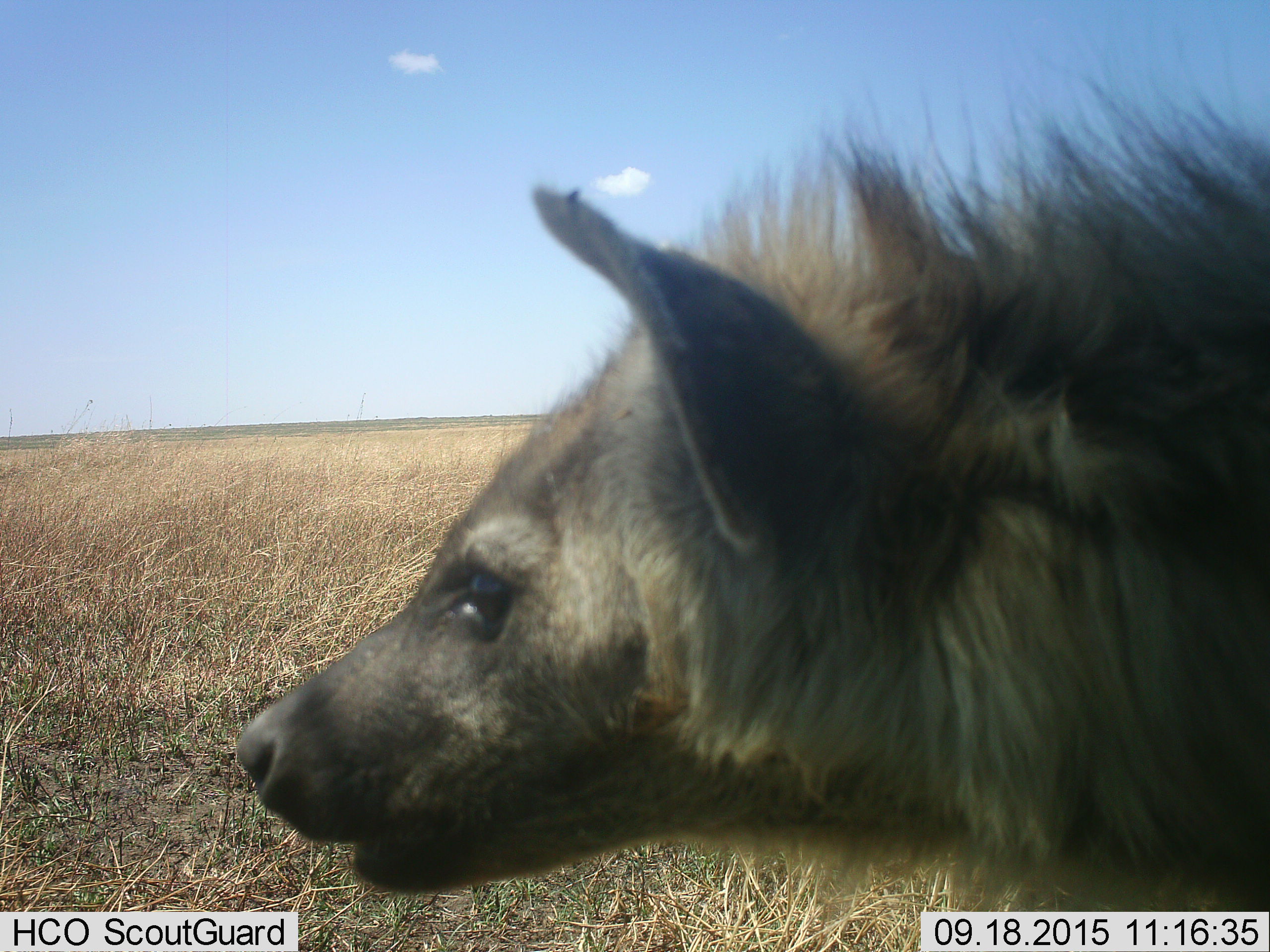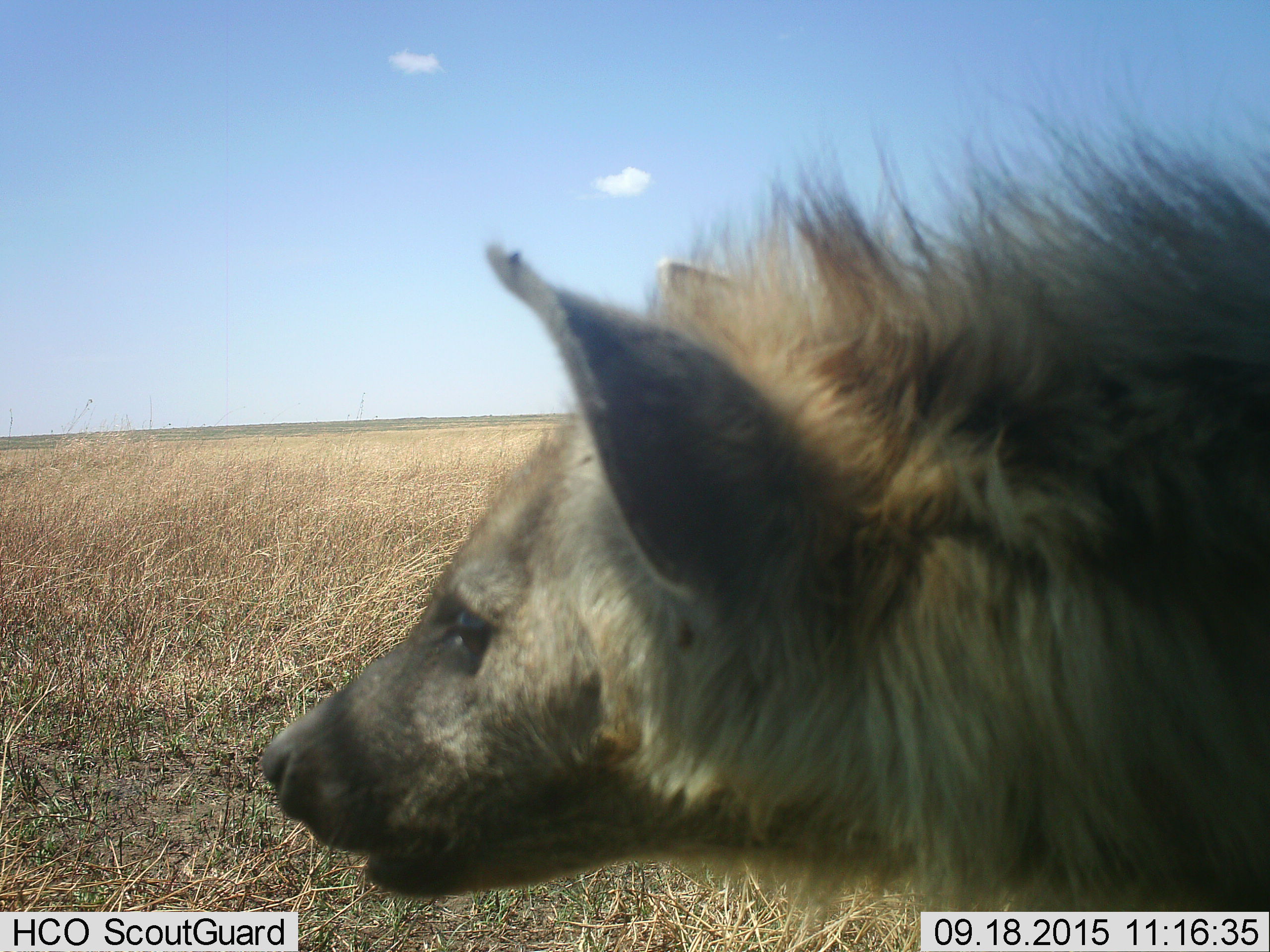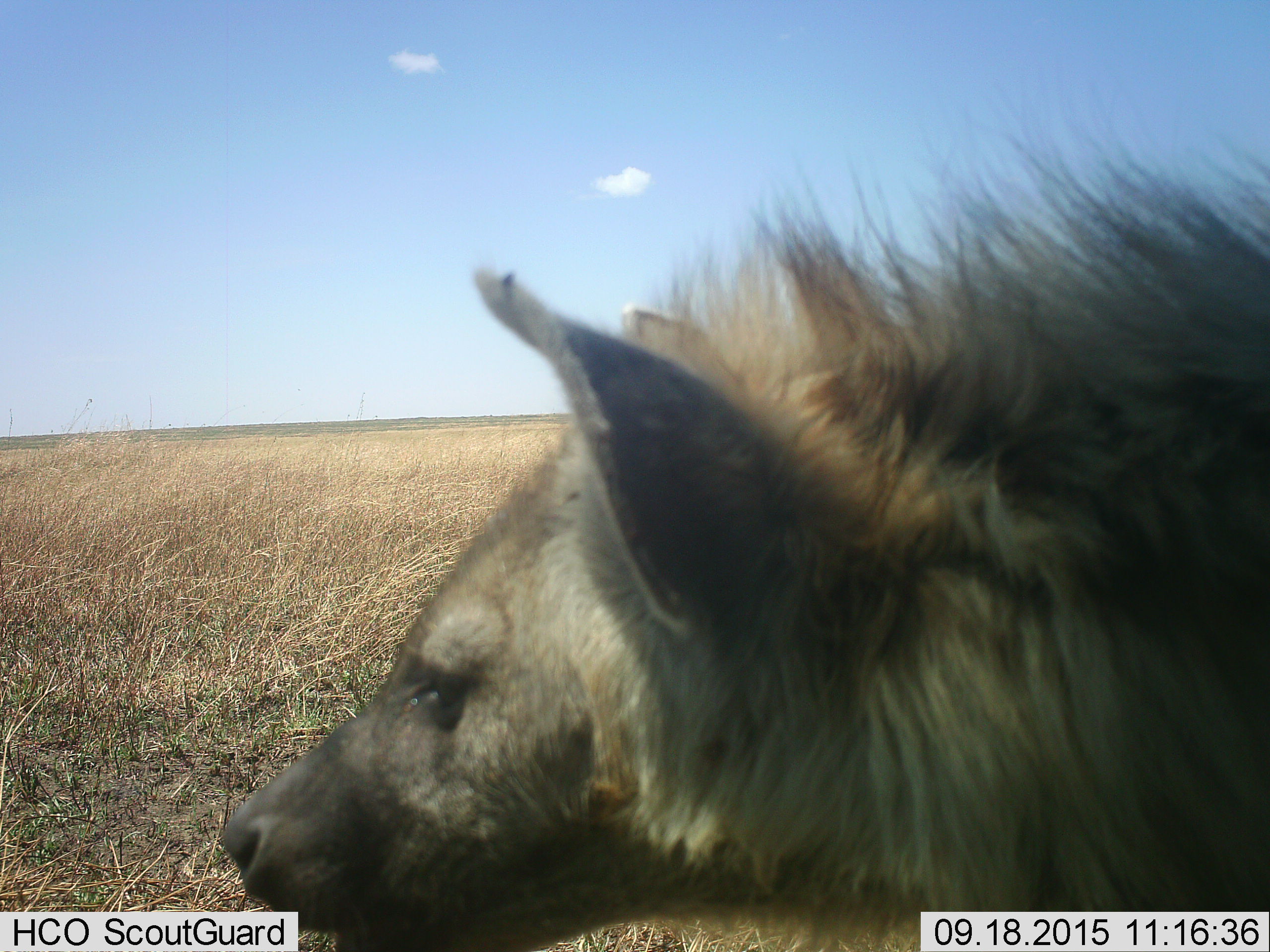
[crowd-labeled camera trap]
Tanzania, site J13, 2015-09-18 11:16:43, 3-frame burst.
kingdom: Animalia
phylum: Chordata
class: Mammalia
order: Carnivora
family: Hyaenidae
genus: Hyaena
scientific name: Hyaena hyaena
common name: striped hyena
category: hyenastriped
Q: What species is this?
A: Hyenastriped (striped hyena) (Hyaena hyaena).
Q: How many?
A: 1.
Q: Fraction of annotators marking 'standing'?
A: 80%.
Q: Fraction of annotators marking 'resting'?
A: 0%.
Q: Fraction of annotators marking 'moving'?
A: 0%.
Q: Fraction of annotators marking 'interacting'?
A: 20%.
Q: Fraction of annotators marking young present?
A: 0%.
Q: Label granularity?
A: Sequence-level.